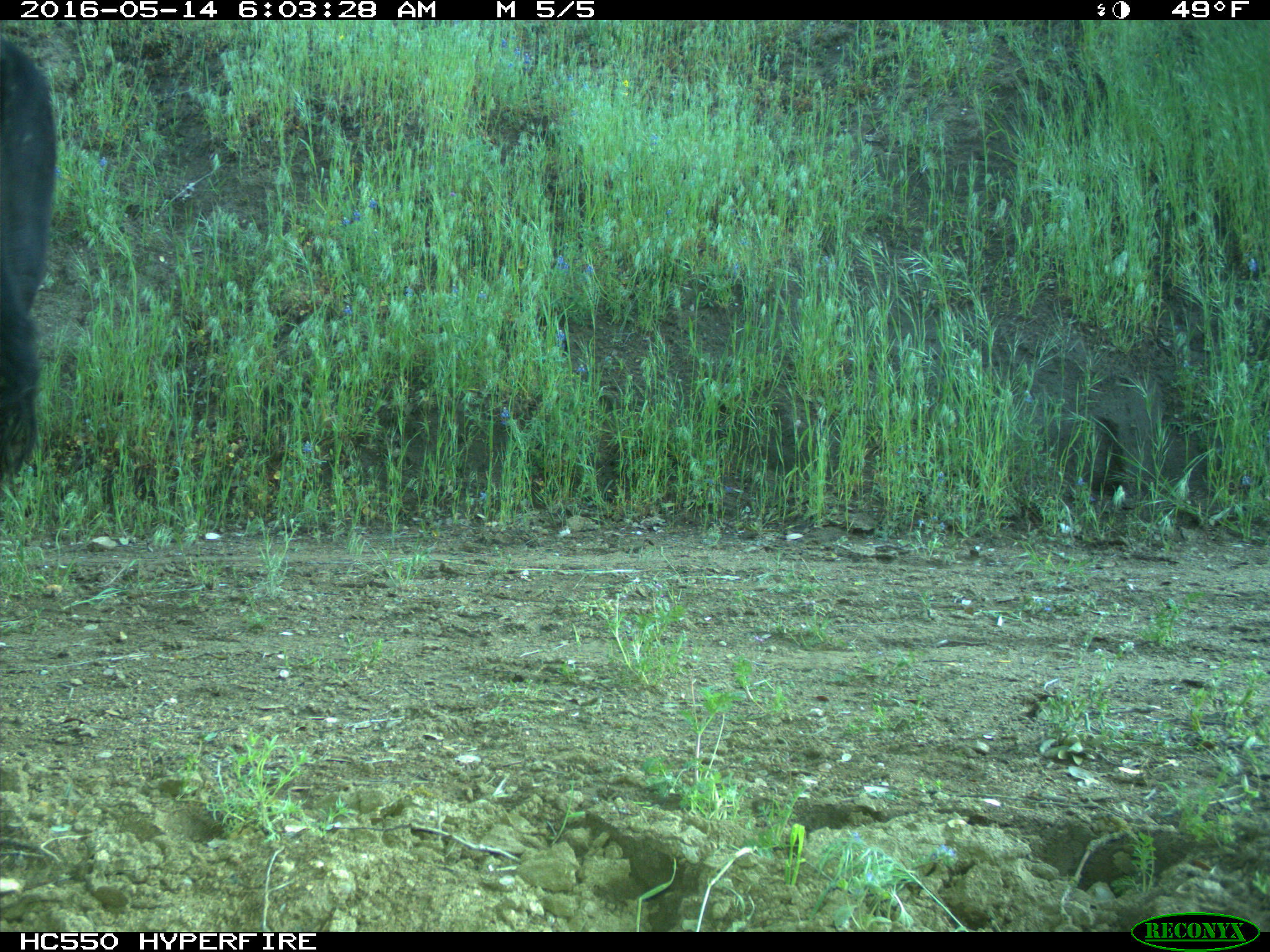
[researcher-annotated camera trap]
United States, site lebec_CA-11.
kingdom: Animalia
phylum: Chordata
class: Mammalia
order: Artiodactyla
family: Bovidae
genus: Bos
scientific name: Bos taurus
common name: domestic cow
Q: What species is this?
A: Bos taurus (domestic cow).